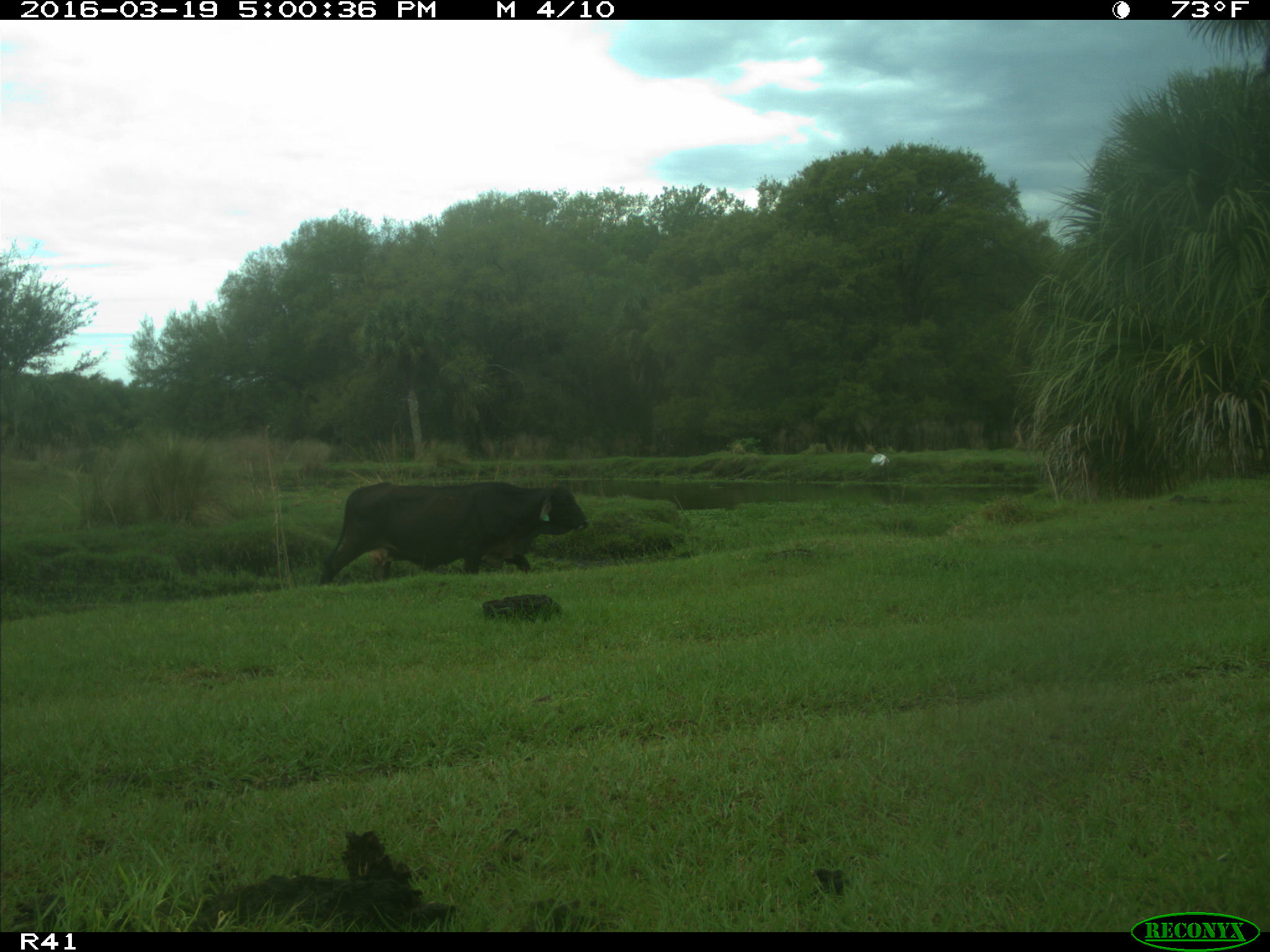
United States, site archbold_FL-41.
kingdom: Animalia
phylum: Chordata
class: Mammalia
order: Artiodactyla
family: Bovidae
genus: Bos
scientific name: Bos taurus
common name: domestic cow